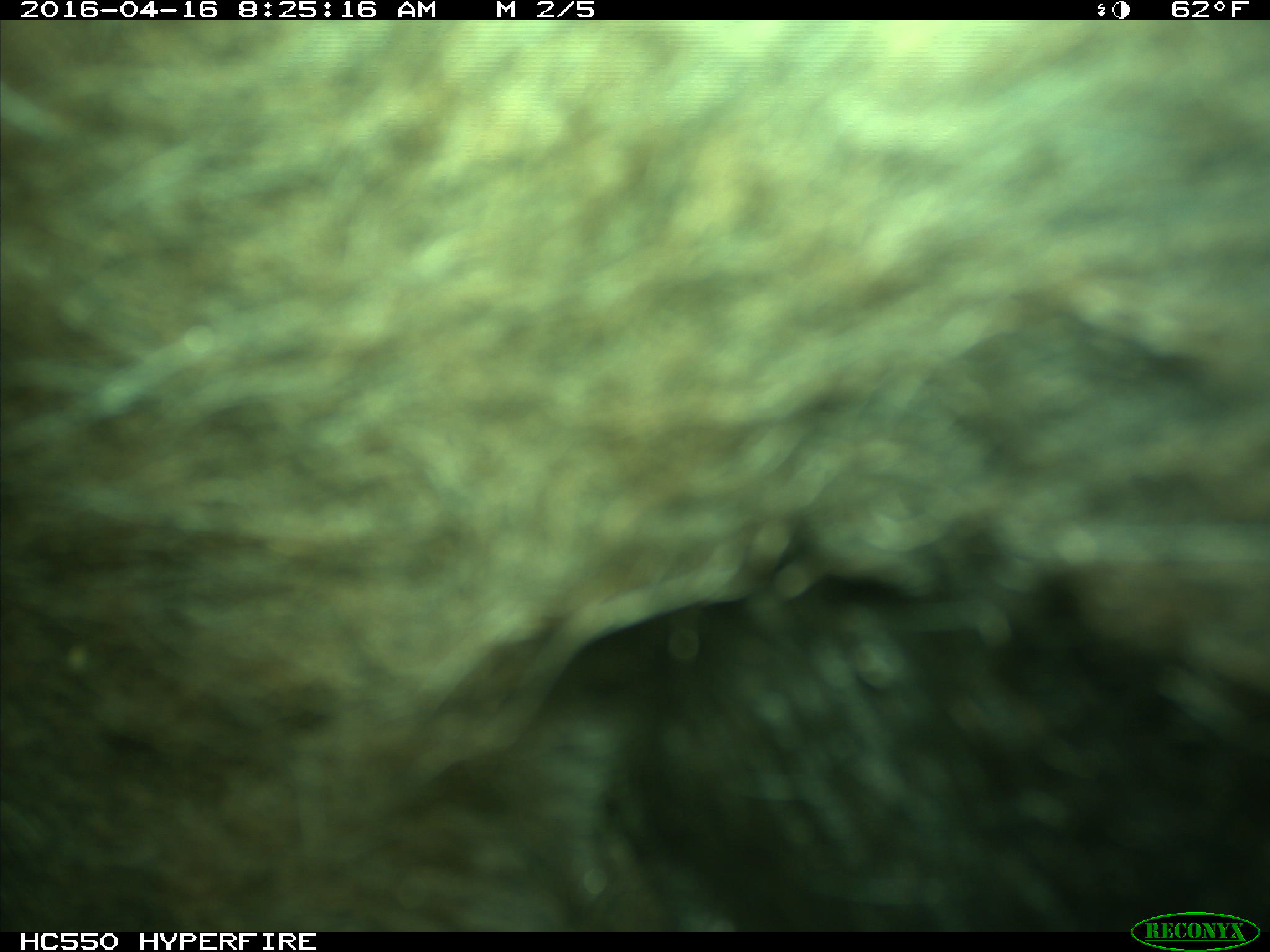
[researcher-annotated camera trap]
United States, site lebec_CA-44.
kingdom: Animalia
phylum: Chordata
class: Mammalia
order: Artiodactyla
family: Bovidae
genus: Bos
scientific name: Bos taurus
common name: domestic cow